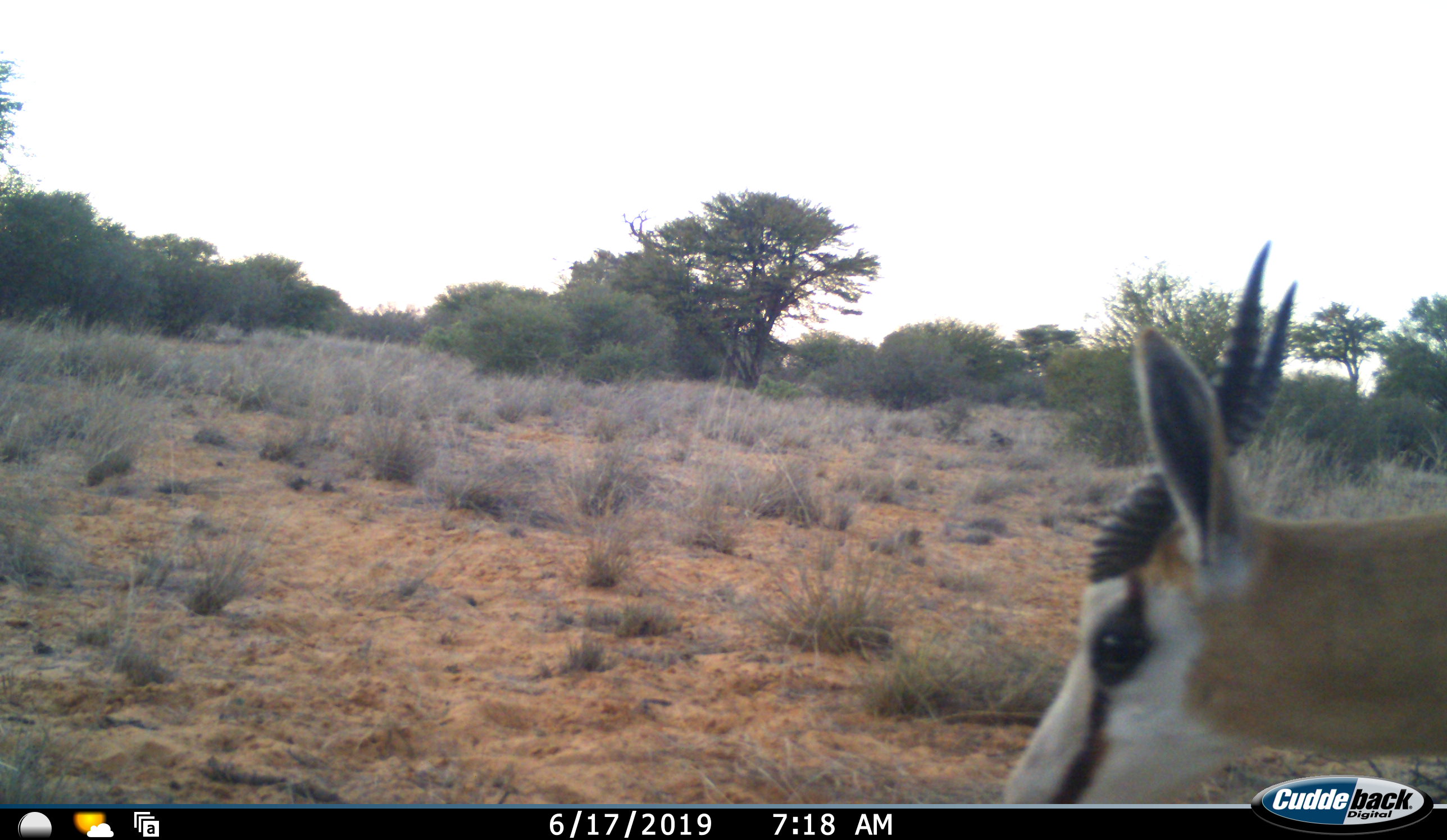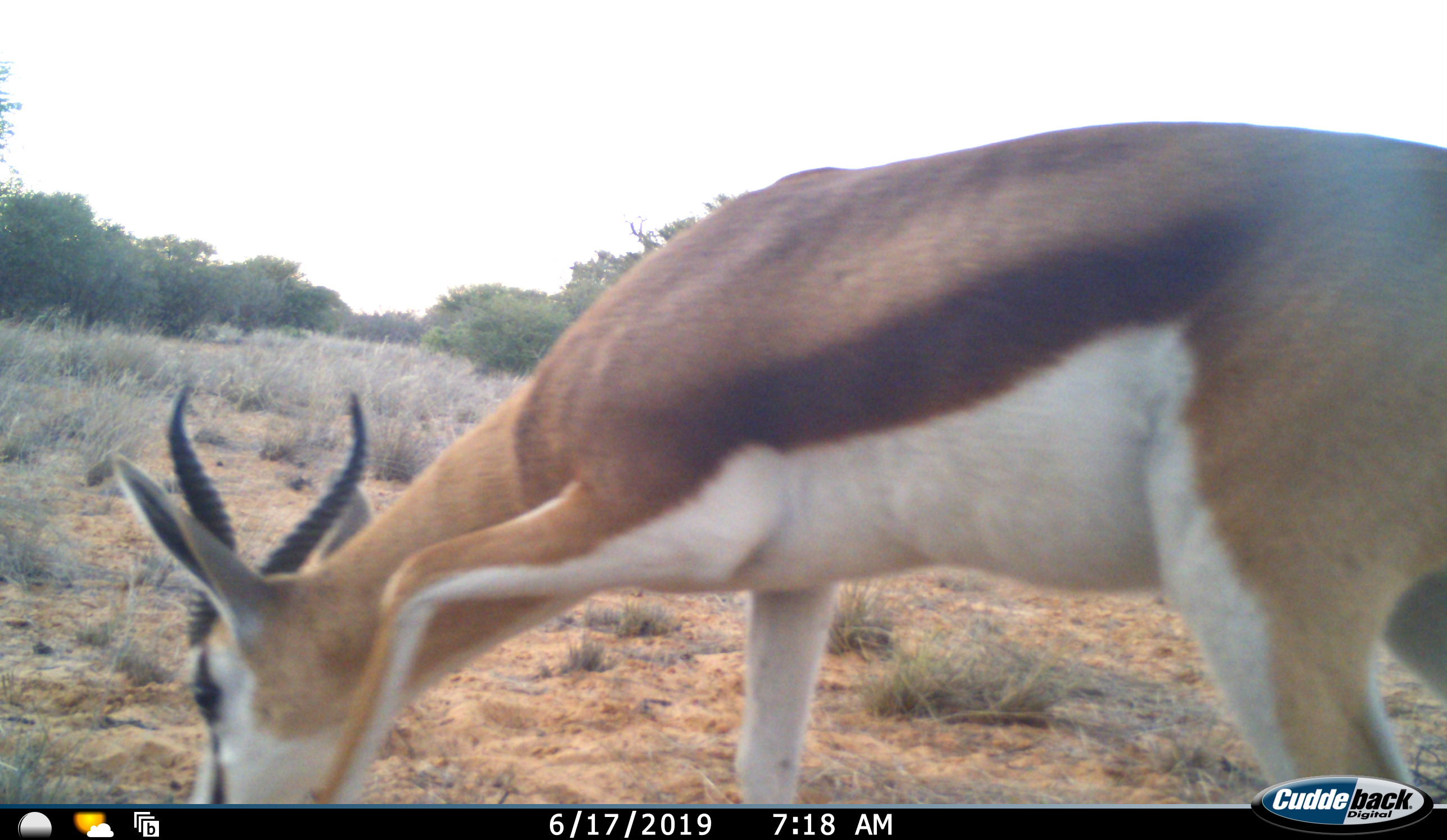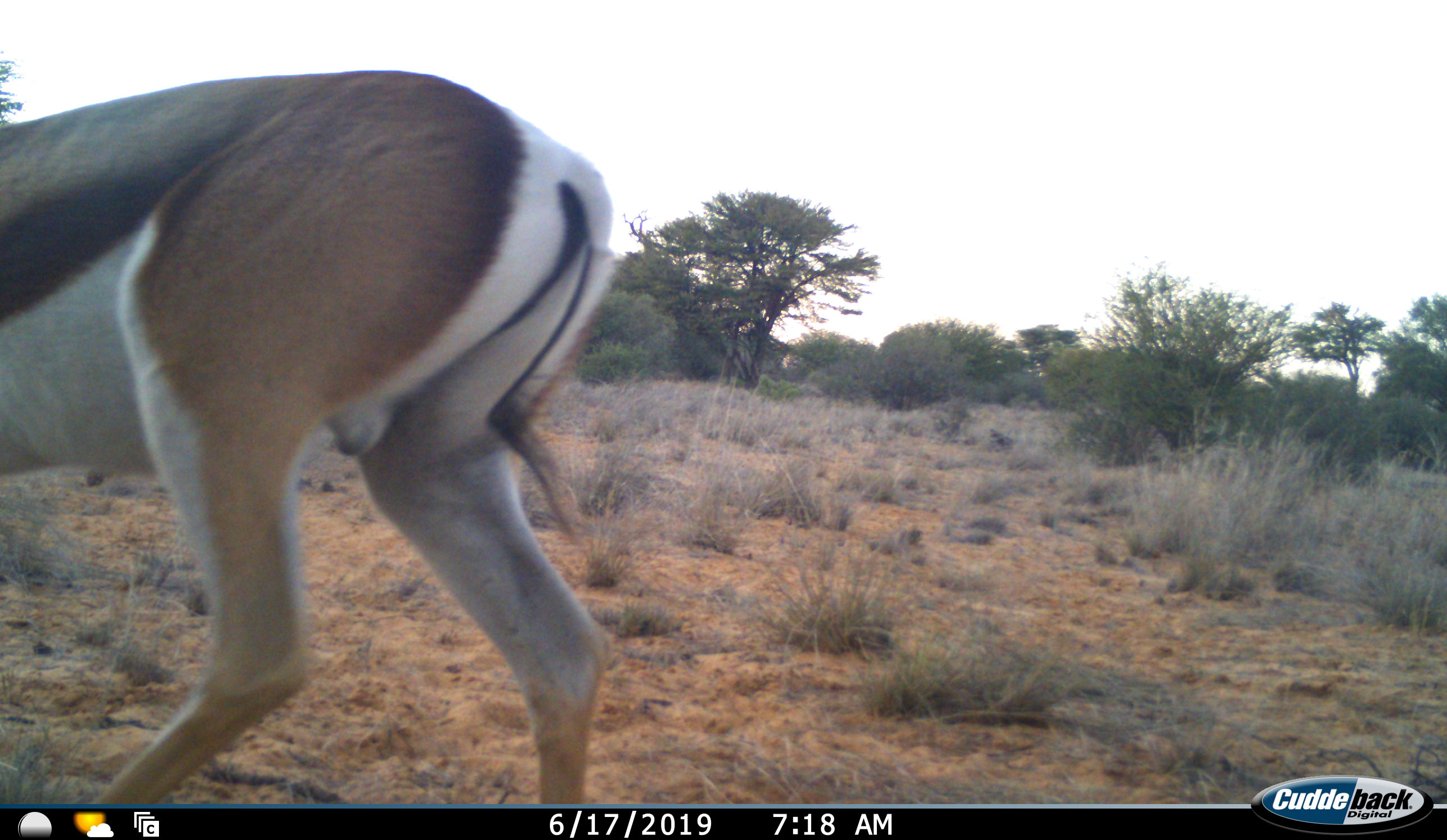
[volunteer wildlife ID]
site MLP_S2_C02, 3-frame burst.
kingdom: Animalia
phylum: Chordata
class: Mammalia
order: Artiodactyla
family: Bovidae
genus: Antidorcas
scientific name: Antidorcas marsupialis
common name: springbok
Springbok (Antidorcas marsupialis), count 1. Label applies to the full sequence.